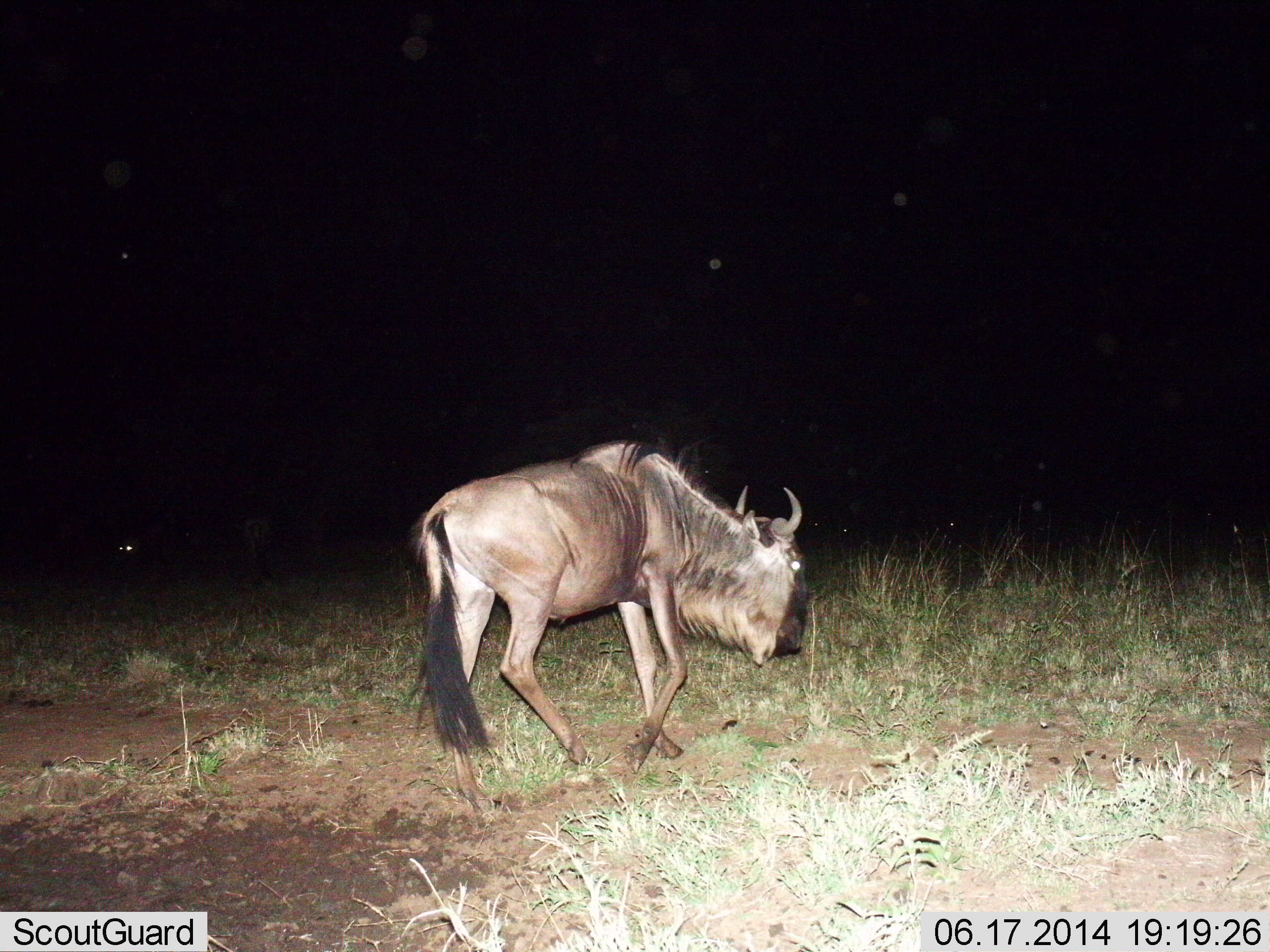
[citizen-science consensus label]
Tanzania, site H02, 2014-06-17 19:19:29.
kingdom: Animalia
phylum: Chordata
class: Mammalia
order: Artiodactyla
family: Bovidae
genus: Connochaetes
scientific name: Connochaetes taurinus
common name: blue wildebeest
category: wildebeest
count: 2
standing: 20%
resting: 0%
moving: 80%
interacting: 0%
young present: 0%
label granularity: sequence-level